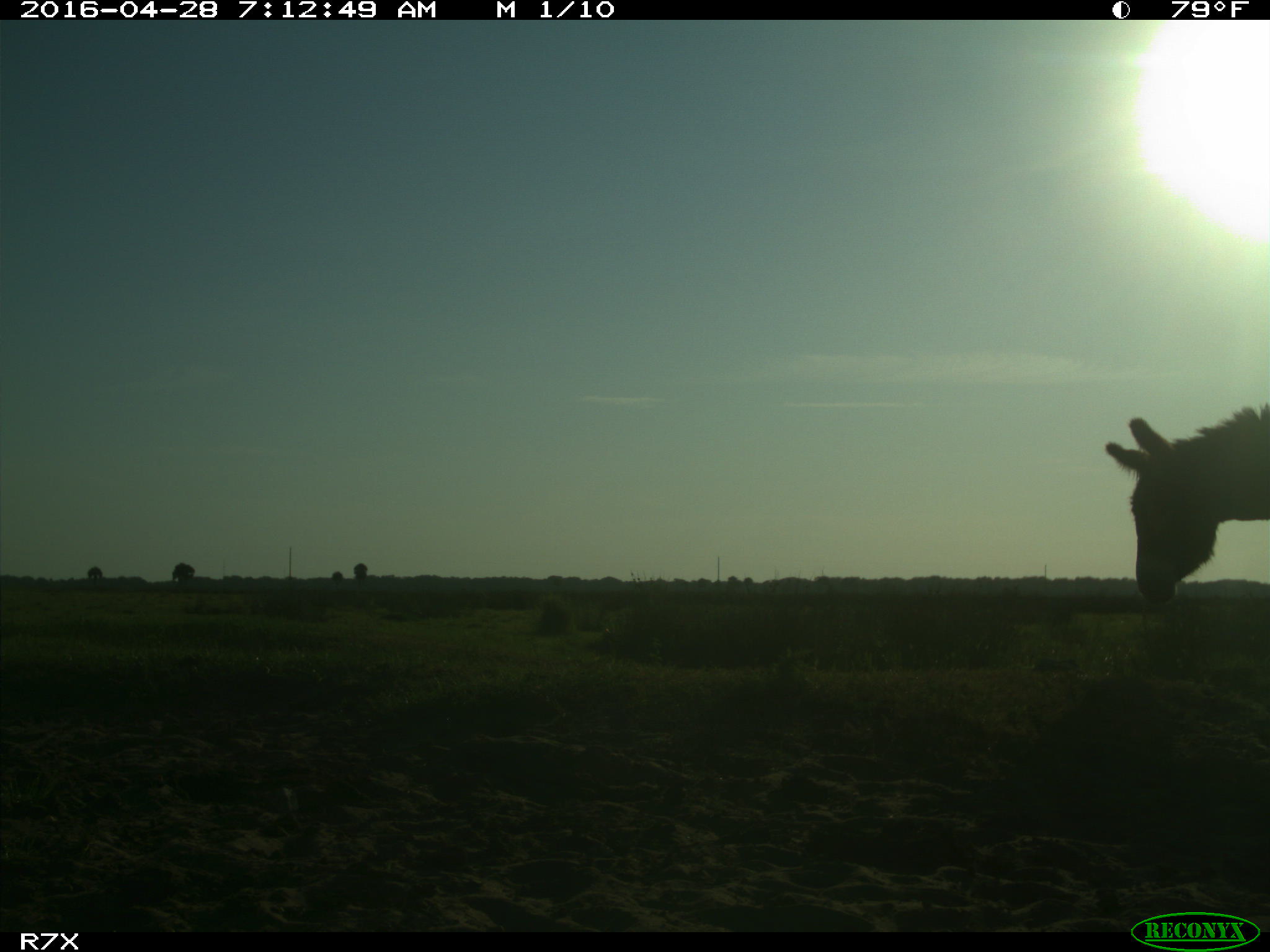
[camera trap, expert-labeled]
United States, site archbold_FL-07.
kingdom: Animalia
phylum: Chordata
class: Mammalia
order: Artiodactyla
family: Bovidae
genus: Bos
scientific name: Bos taurus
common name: domestic cow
Bos taurus (domestic cow).